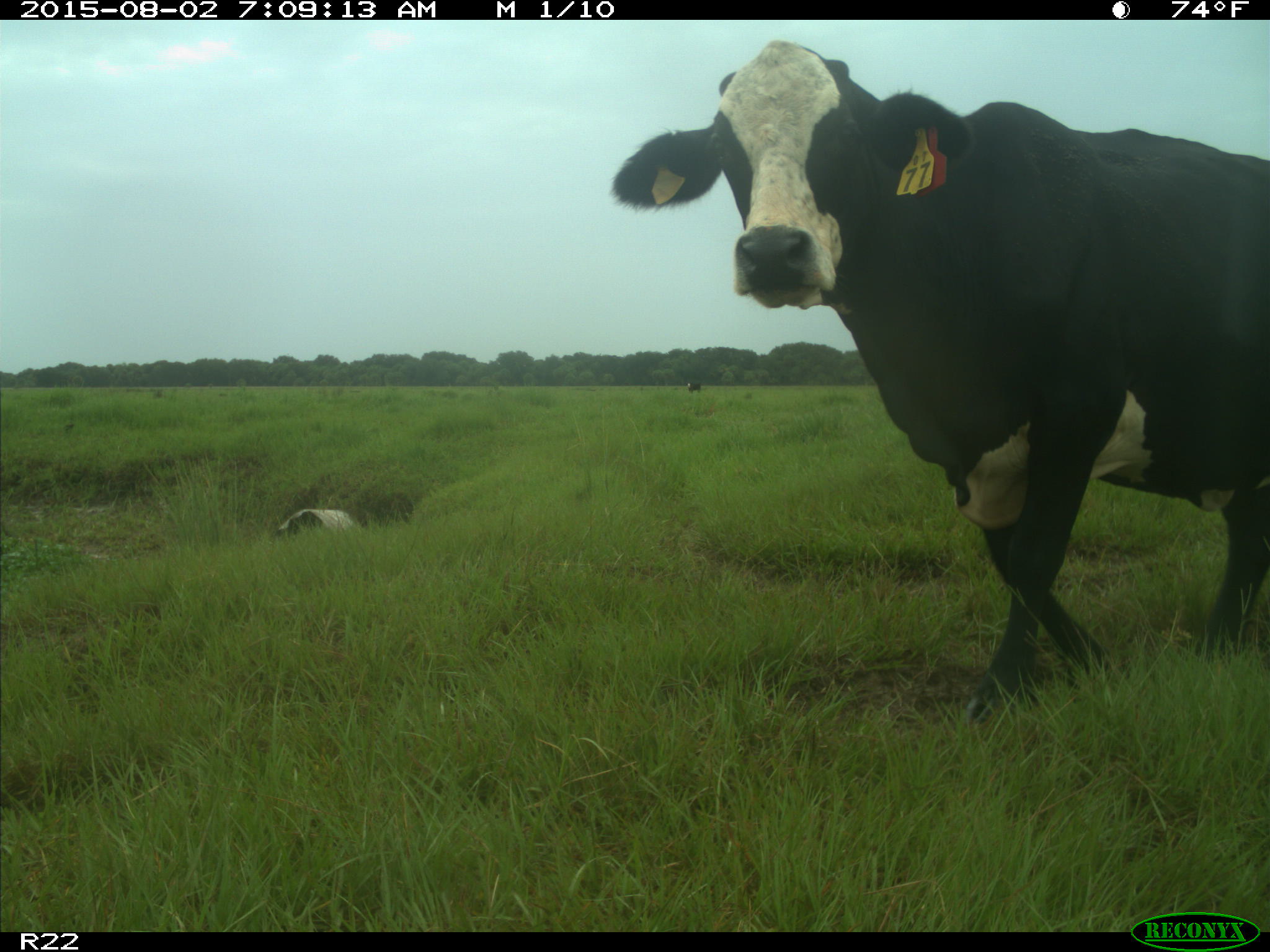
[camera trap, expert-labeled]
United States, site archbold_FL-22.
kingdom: Animalia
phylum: Chordata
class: Mammalia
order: Artiodactyla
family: Bovidae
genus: Bos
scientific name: Bos taurus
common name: domestic cow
Bos taurus (domestic cow).